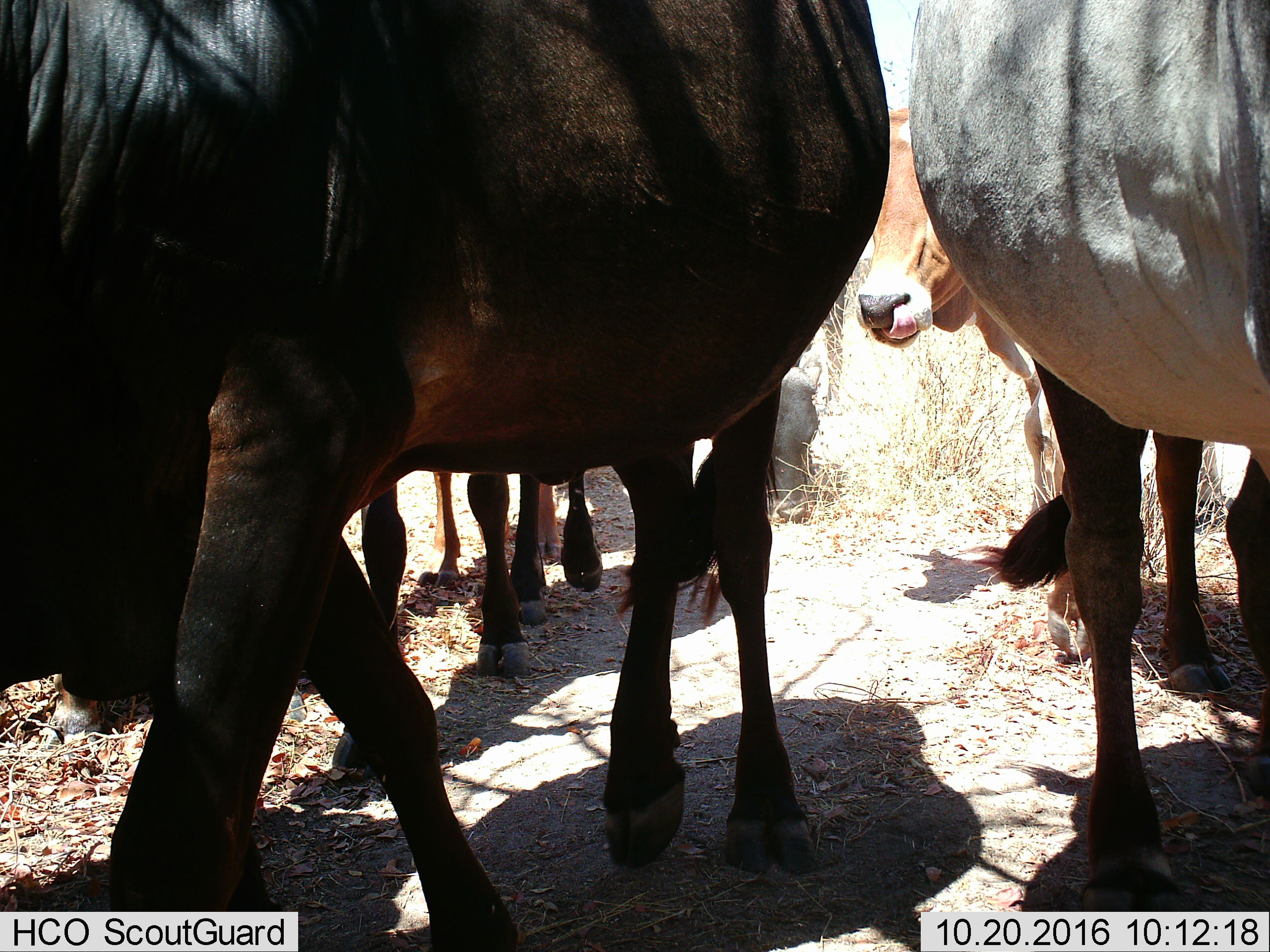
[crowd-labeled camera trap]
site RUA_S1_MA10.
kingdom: Animalia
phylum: Chordata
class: Mammalia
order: Artiodactyla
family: Bovidae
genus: Bos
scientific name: Bos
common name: cattle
Cattle (Bos), count 6. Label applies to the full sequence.